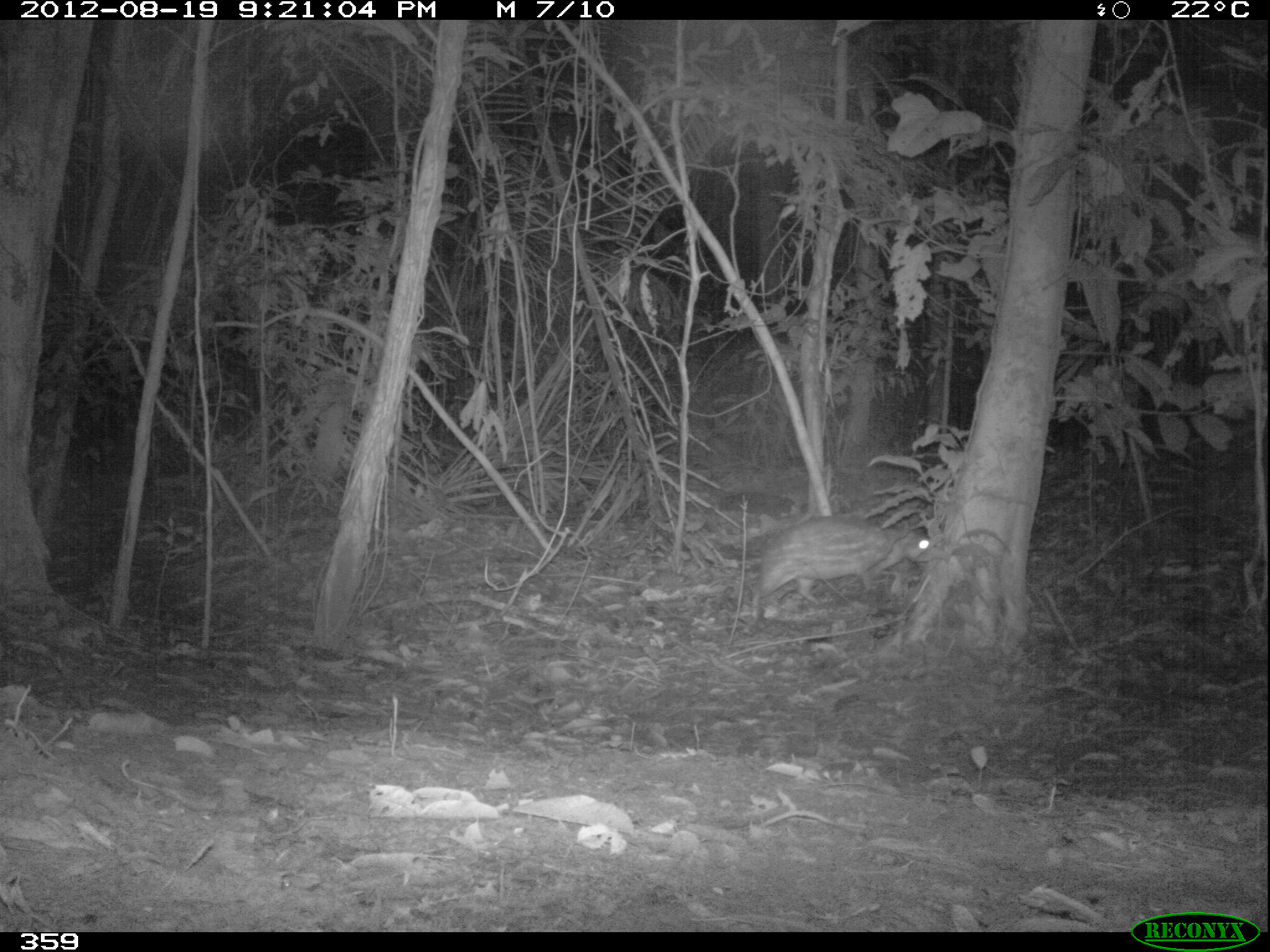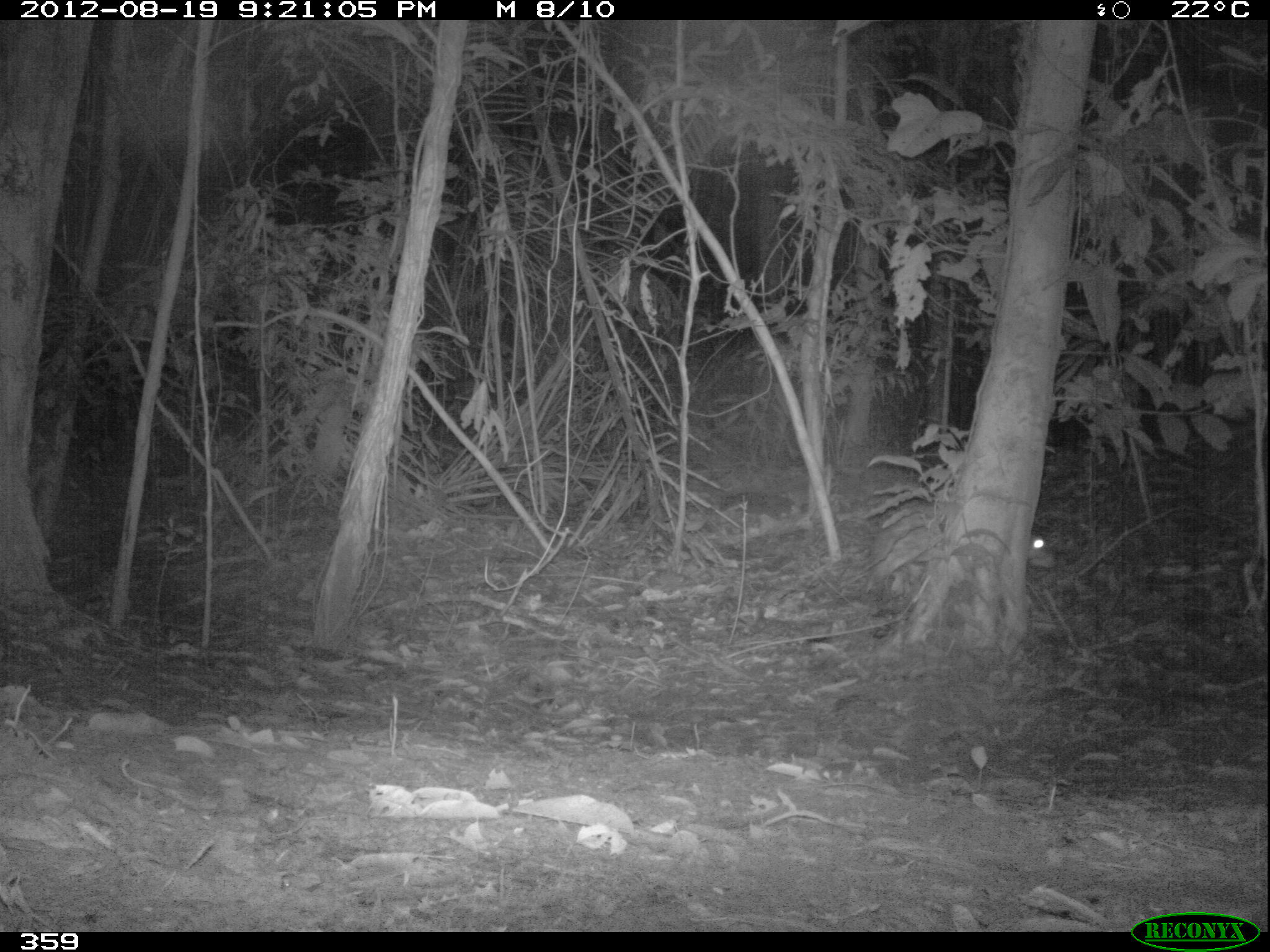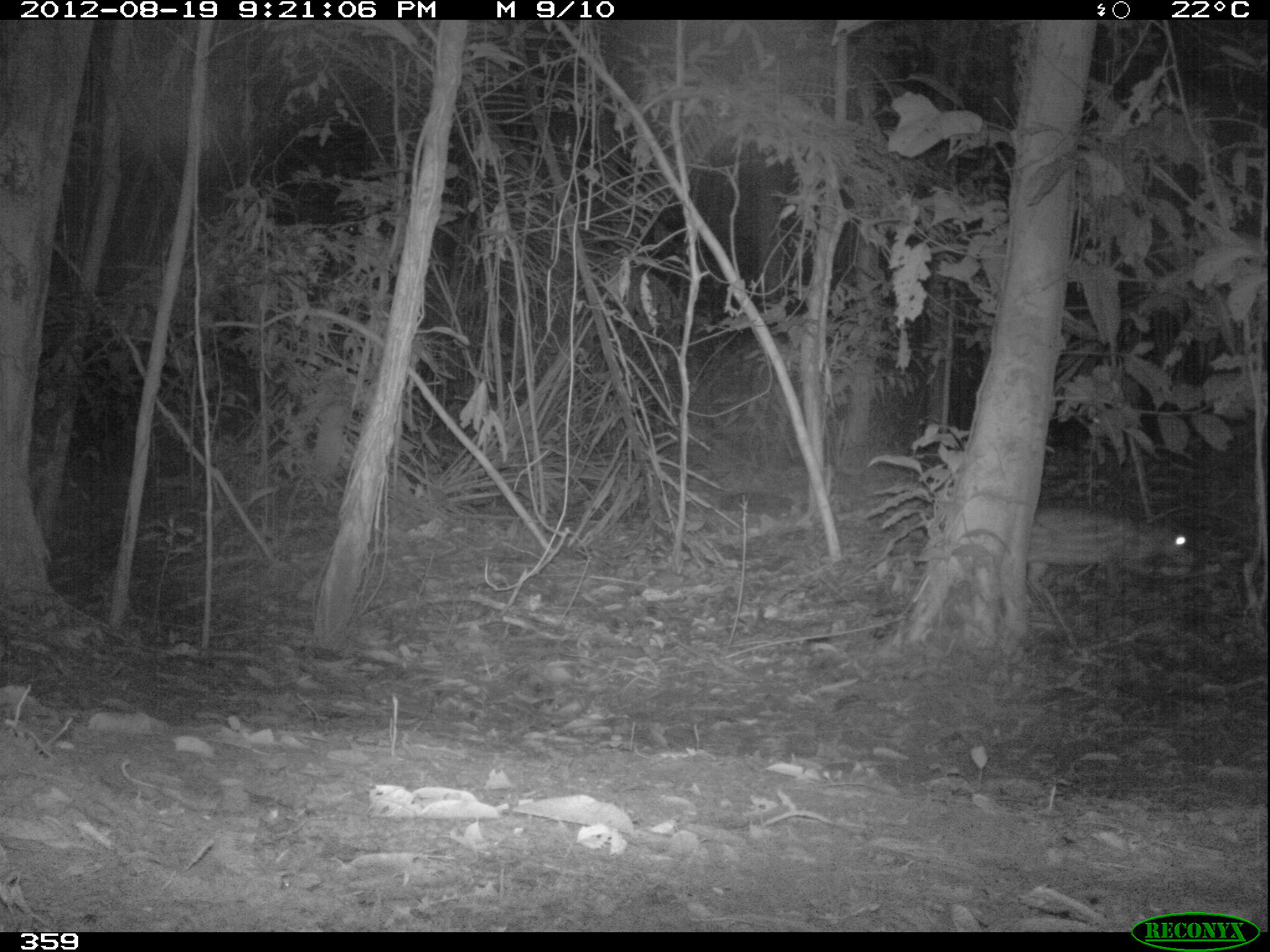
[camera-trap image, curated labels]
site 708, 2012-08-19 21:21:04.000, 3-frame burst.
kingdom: Animalia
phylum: Chordata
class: Mammalia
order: Rodentia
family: Cuniculidae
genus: Cuniculus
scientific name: Cuniculus paca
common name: spotted paca